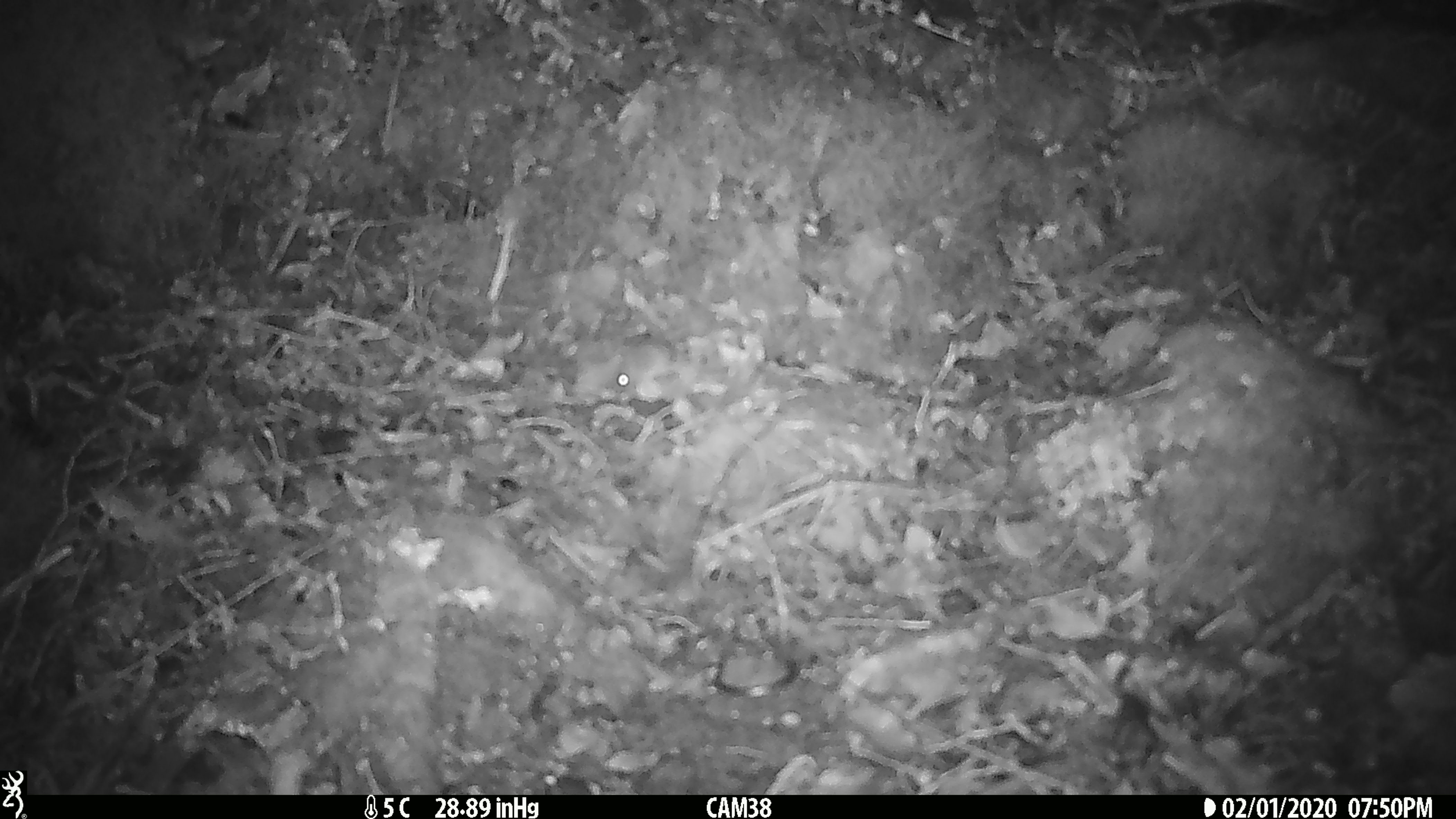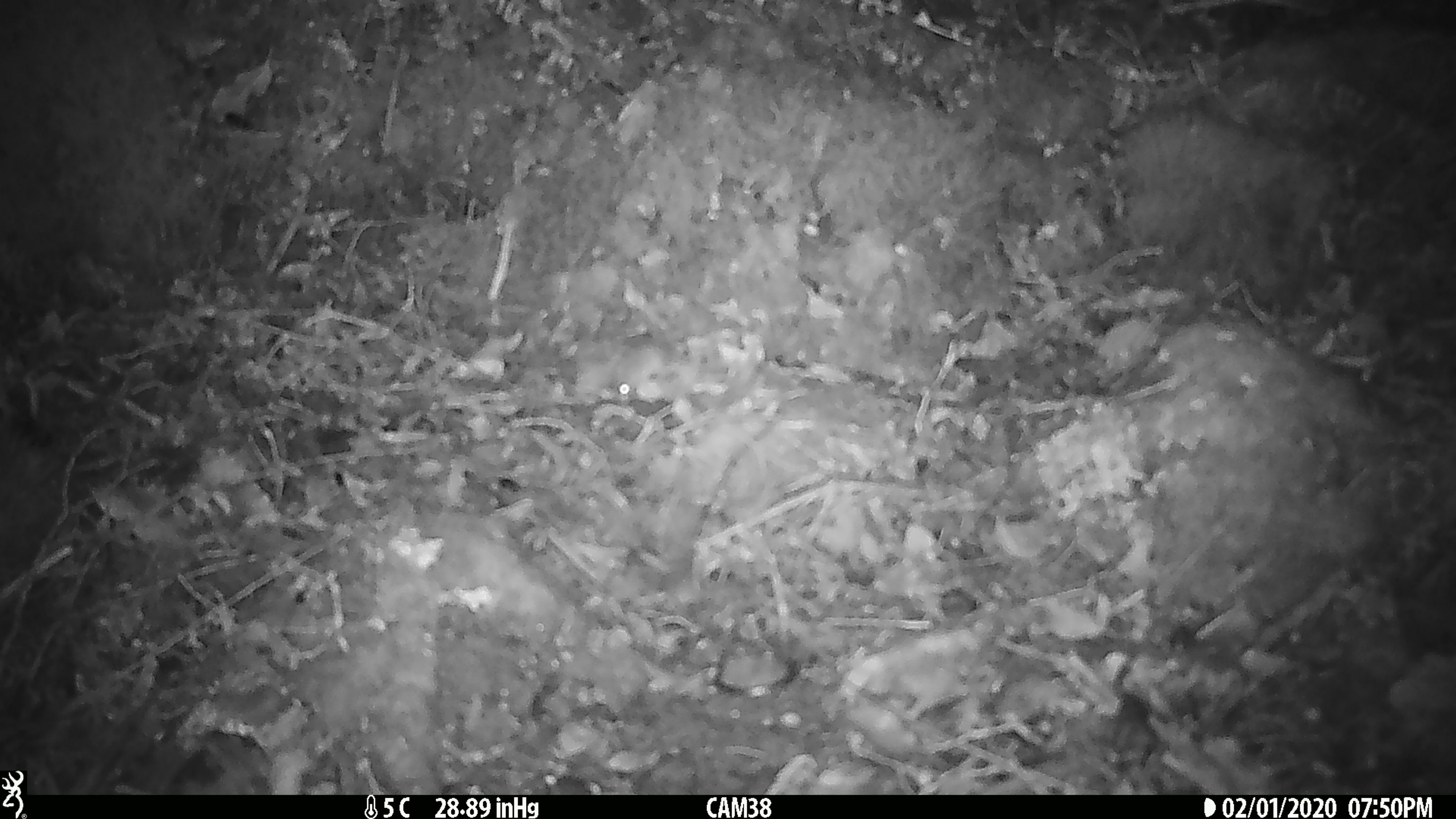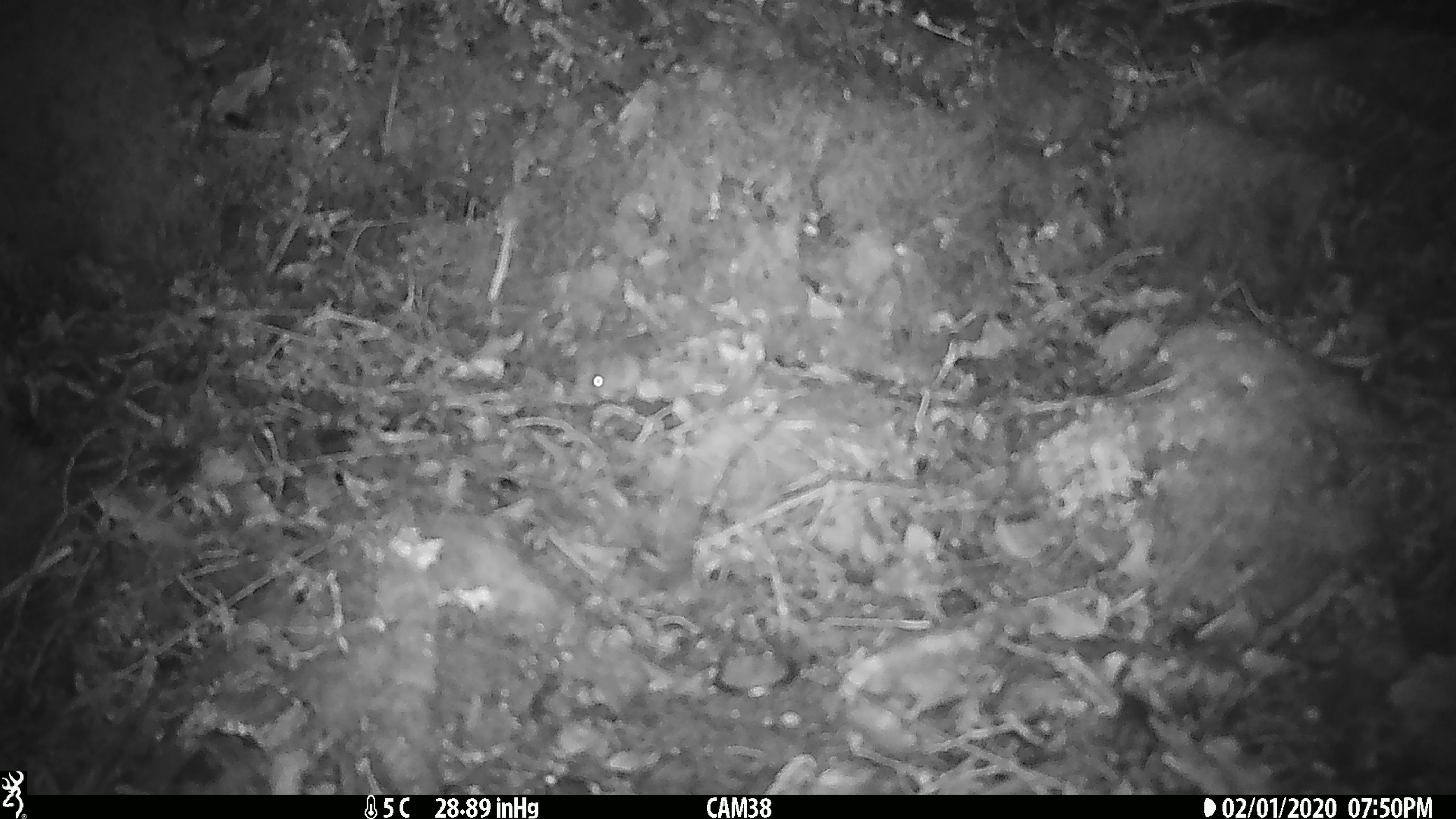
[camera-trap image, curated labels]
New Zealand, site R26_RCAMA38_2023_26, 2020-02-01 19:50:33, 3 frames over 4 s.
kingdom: Animalia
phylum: Chordata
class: Mammalia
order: Rodentia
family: Muridae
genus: Mus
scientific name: Mus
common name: mouse